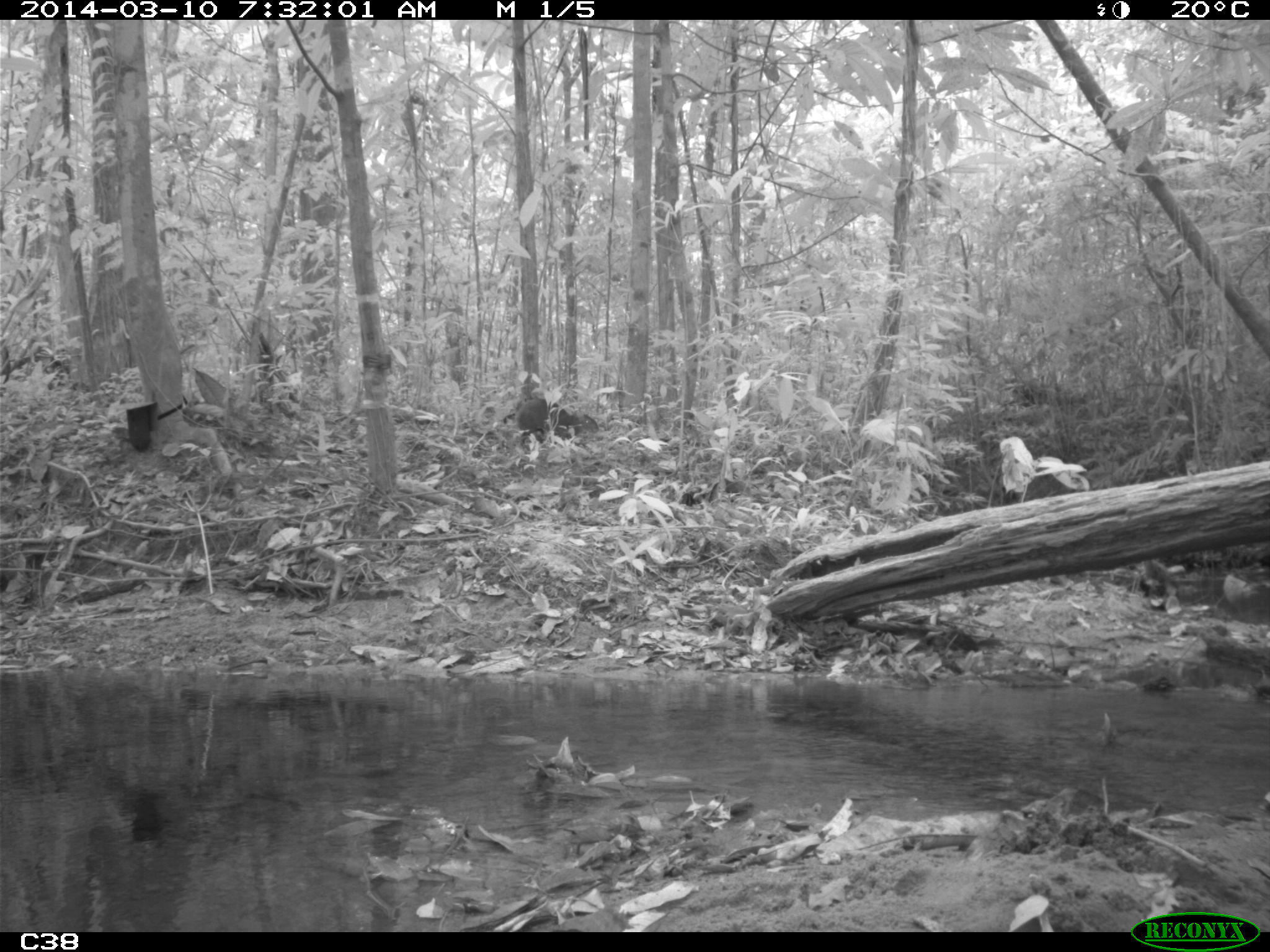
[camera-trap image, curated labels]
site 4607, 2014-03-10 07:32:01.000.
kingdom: Animalia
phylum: Chordata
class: Mammalia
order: Rodentia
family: Dasyproctidae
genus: Dasyprocta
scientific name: Dasyprocta leporina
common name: red-rumped agouti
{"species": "Dasyprocta leporina (red-rumped agouti)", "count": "1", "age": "adult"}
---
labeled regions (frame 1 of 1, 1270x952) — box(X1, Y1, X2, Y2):
dasyprocta leporina: box(516, 375, 599, 440)